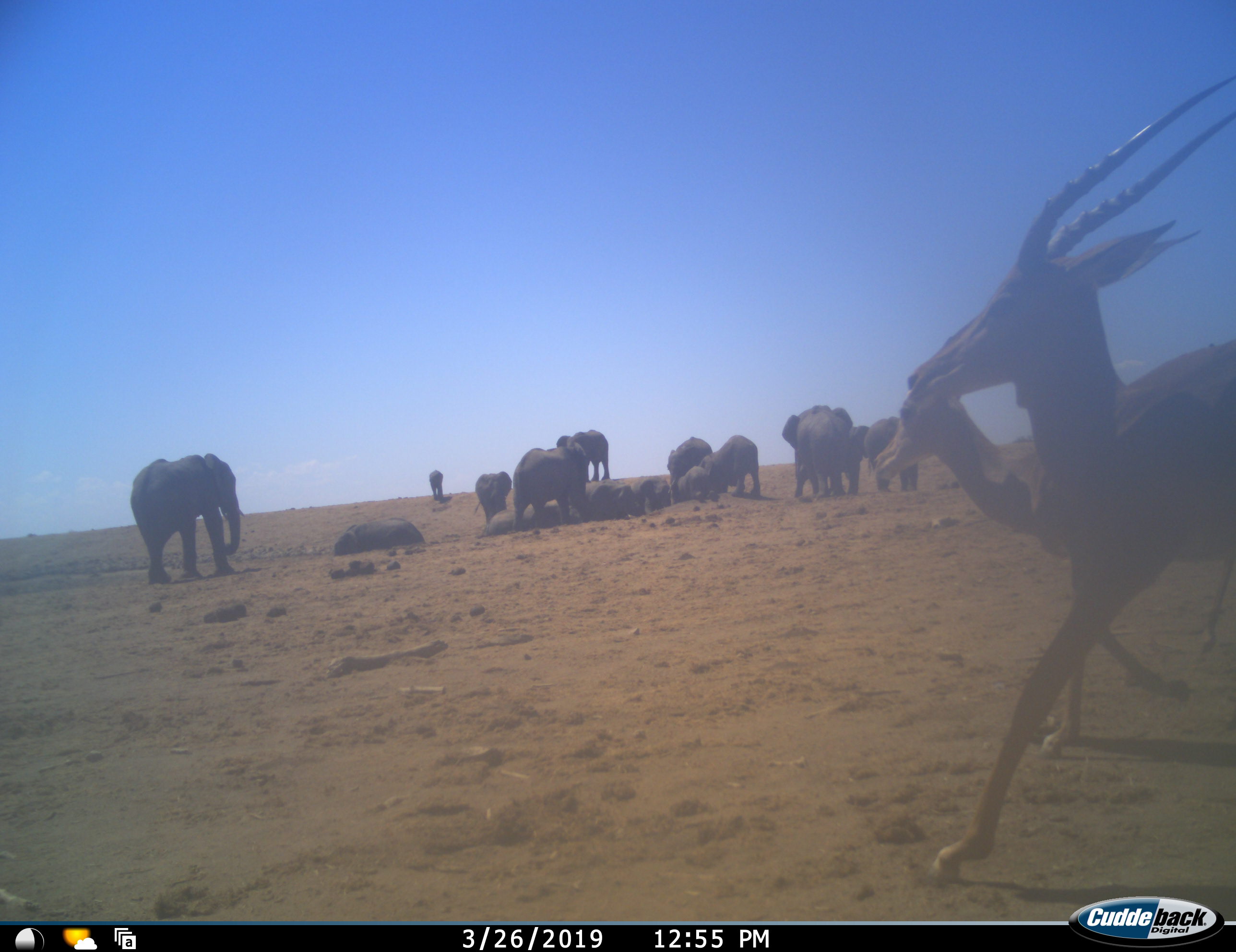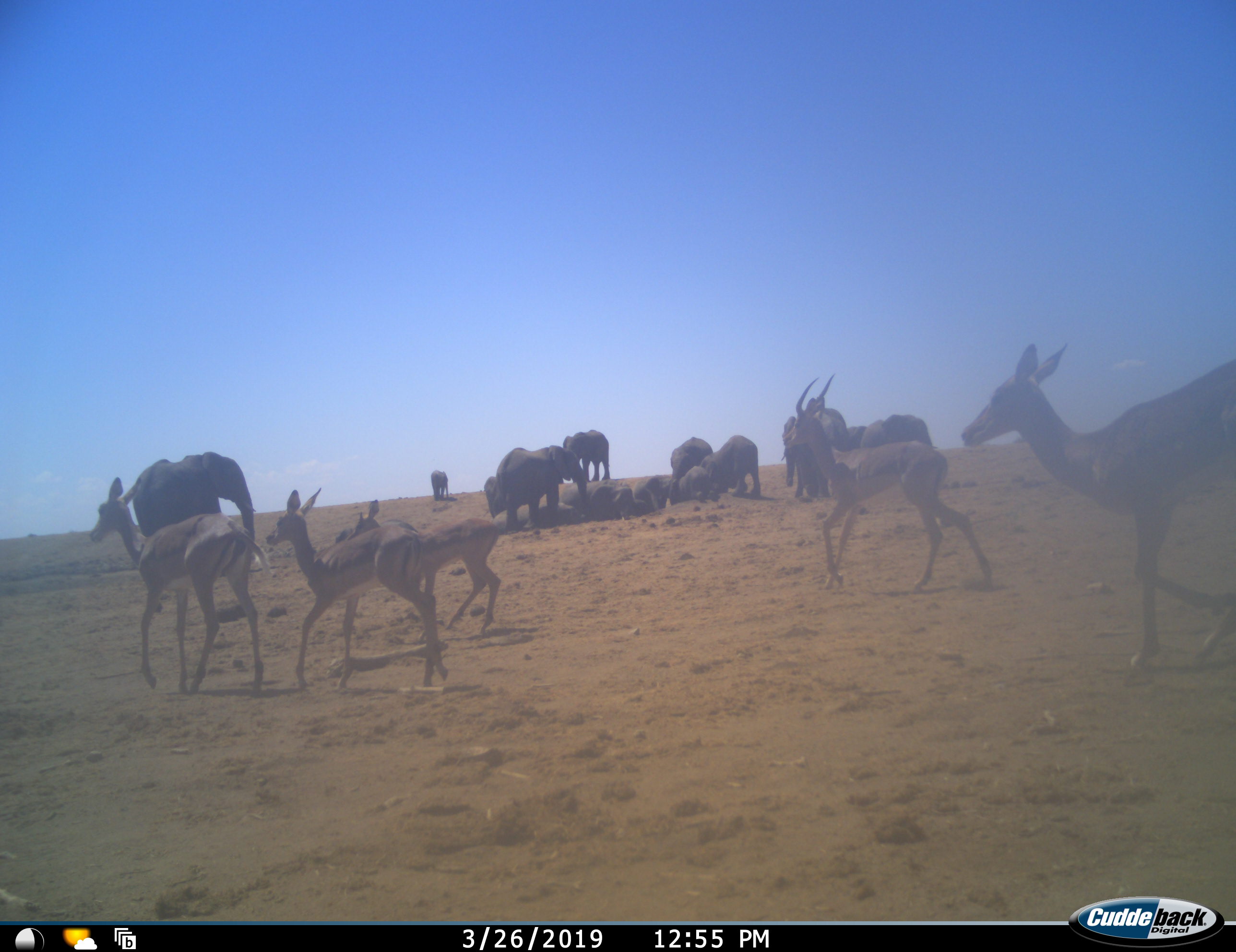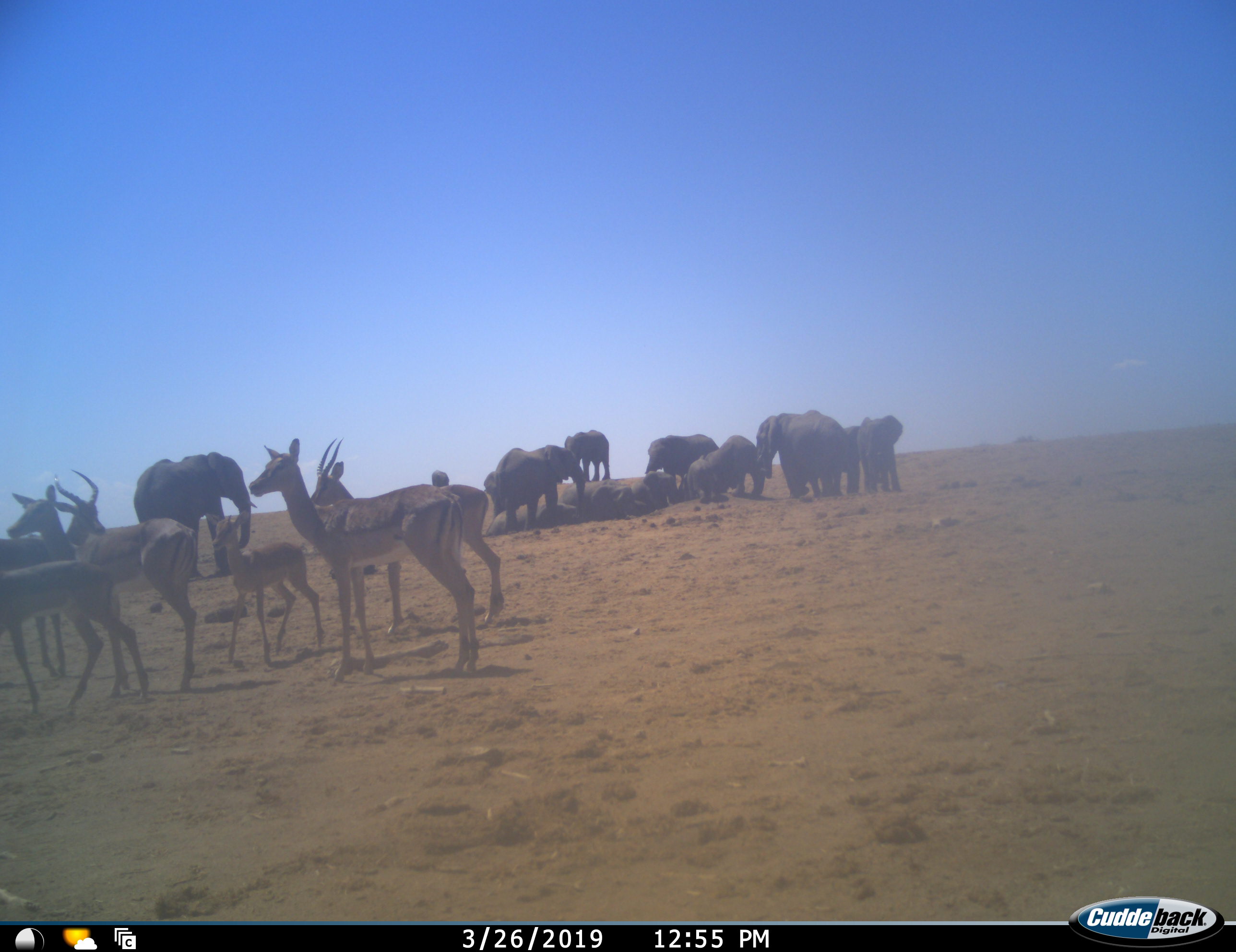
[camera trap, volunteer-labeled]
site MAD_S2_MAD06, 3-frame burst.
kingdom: Animalia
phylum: Chordata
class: Mammalia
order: Proboscidea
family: Elephantidae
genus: Loxodonta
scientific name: Loxodonta africana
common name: african bush elephant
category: elephant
Elephant (african bush elephant) (Loxodonta africana), count 11-50. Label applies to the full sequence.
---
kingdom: Animalia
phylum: Chordata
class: Mammalia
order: Artiodactyla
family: Bovidae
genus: Aepyceros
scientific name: Aepyceros melampus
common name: impala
Impala (Aepyceros melampus), count 6. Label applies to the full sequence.